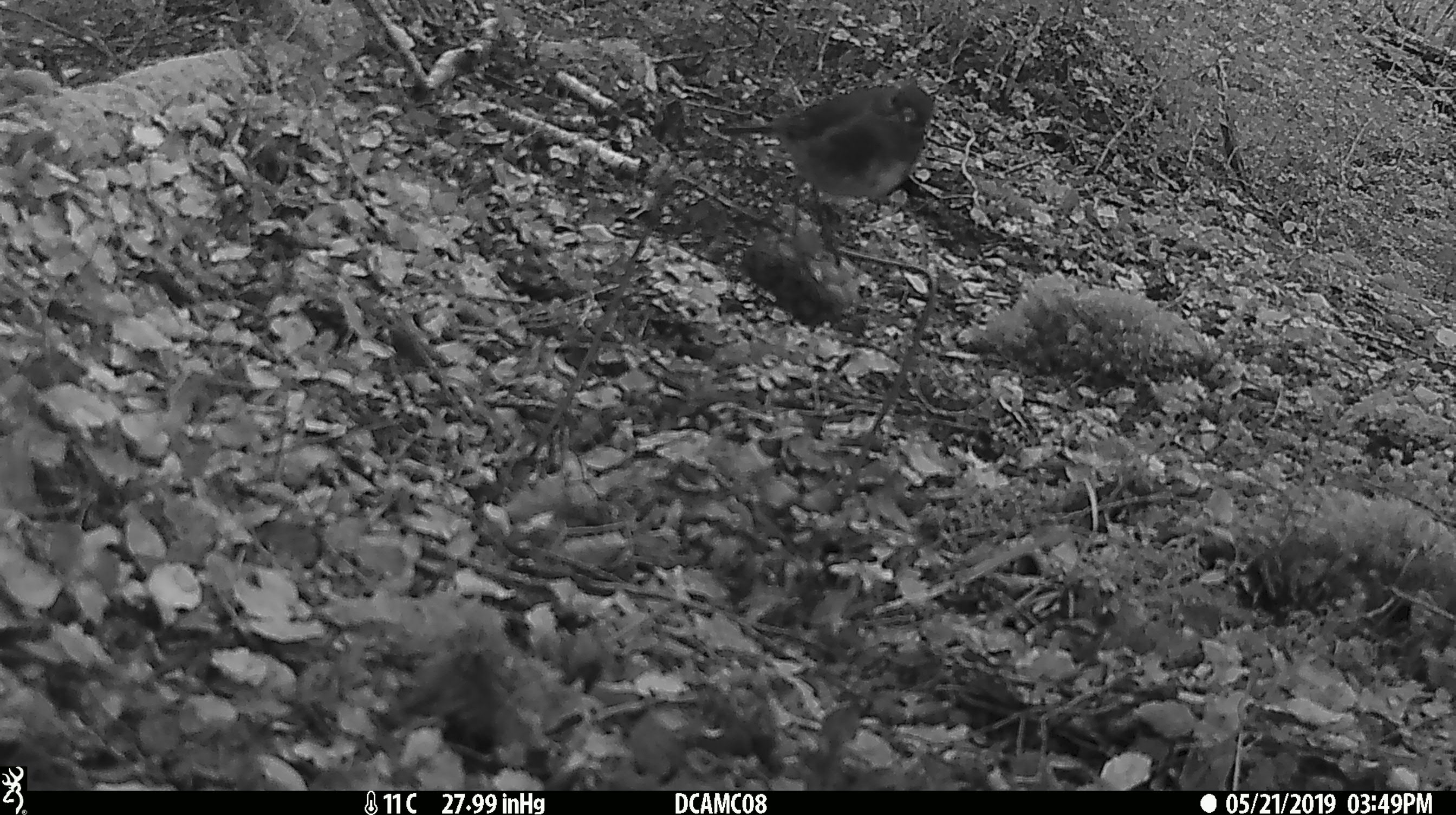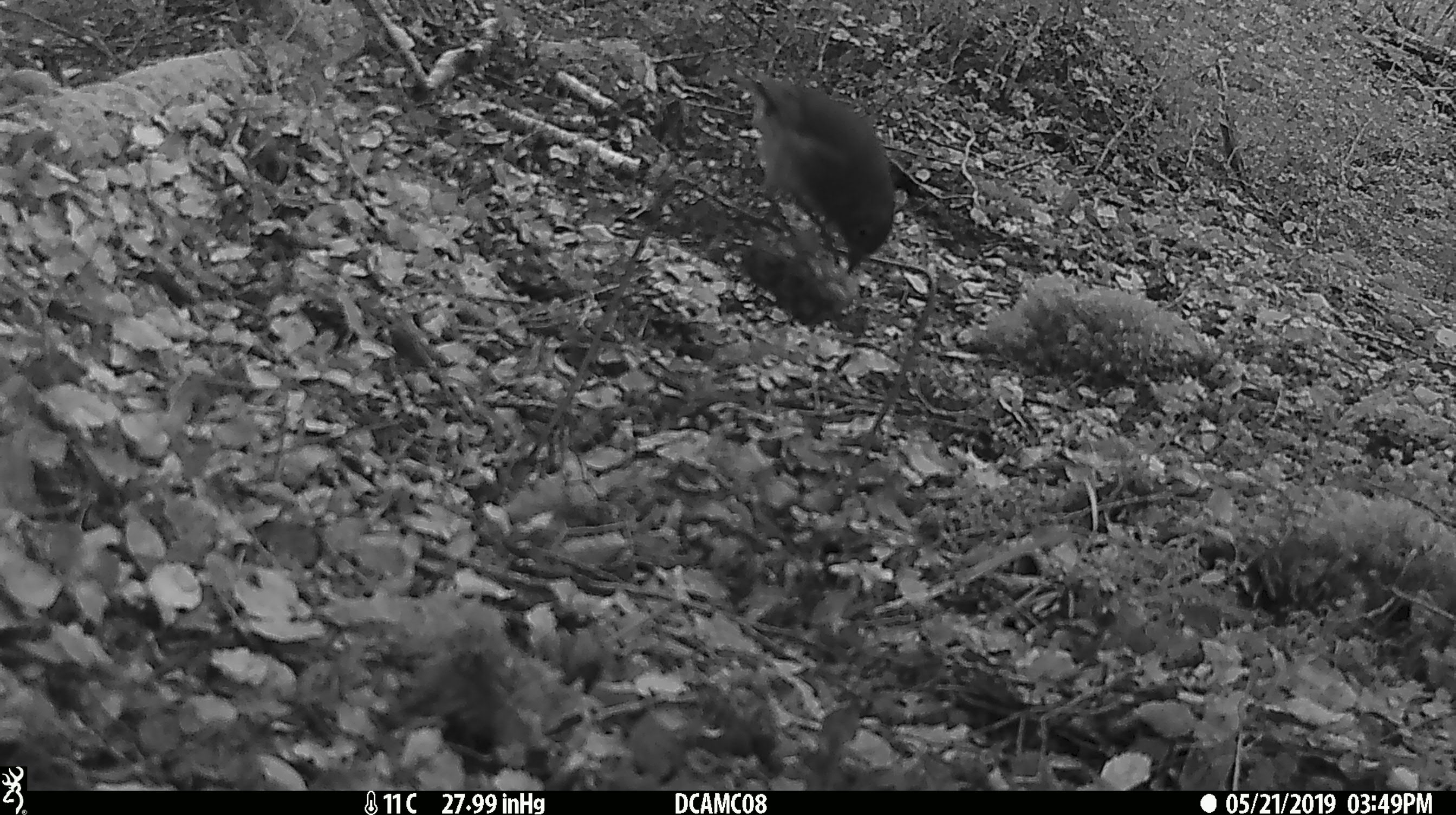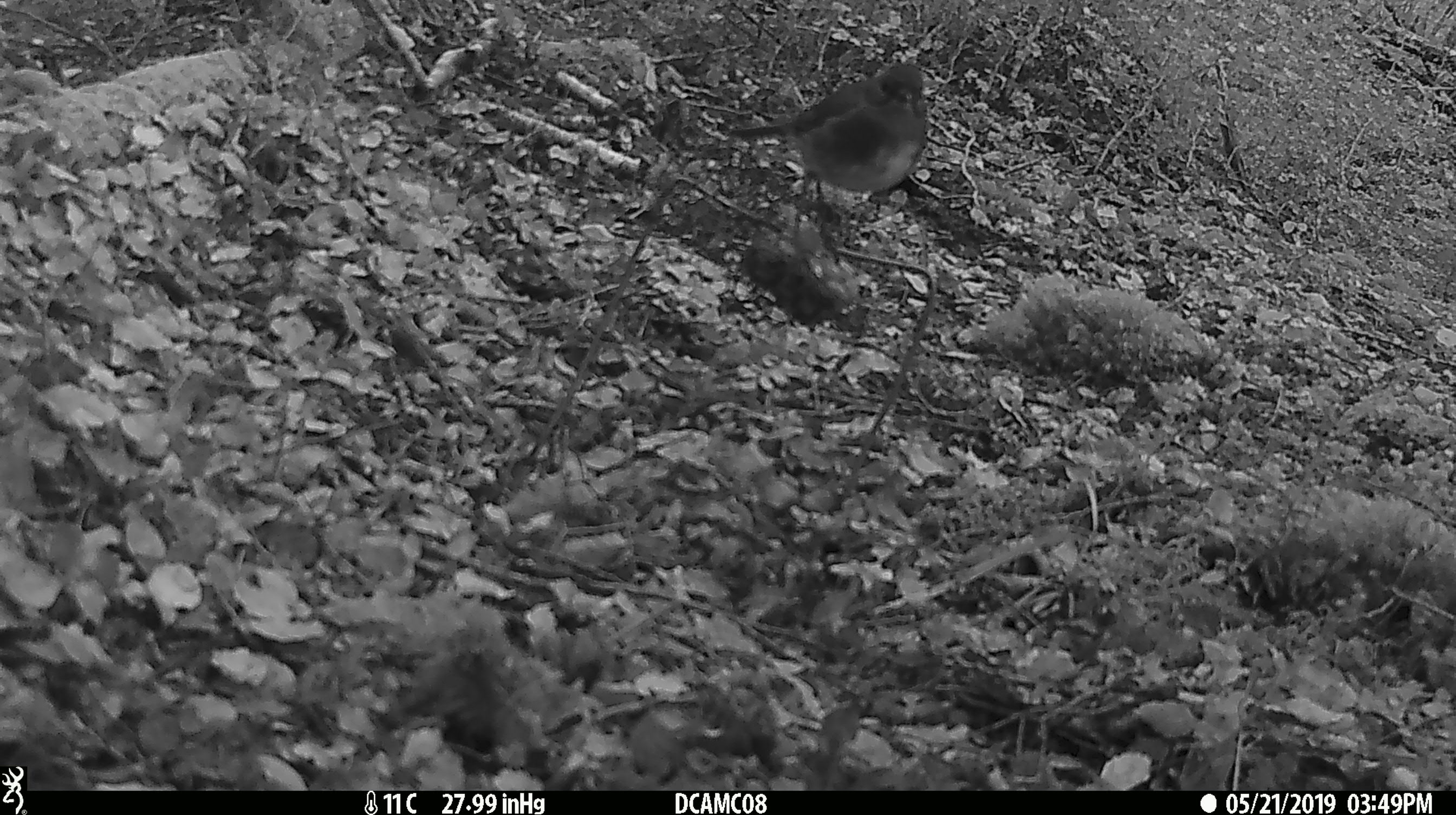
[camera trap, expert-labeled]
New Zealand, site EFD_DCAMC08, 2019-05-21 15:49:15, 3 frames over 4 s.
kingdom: Animalia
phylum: Chordata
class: Aves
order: Passeriformes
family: Petroicidae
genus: Petroica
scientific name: Petroica australis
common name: new zealand robin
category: robin